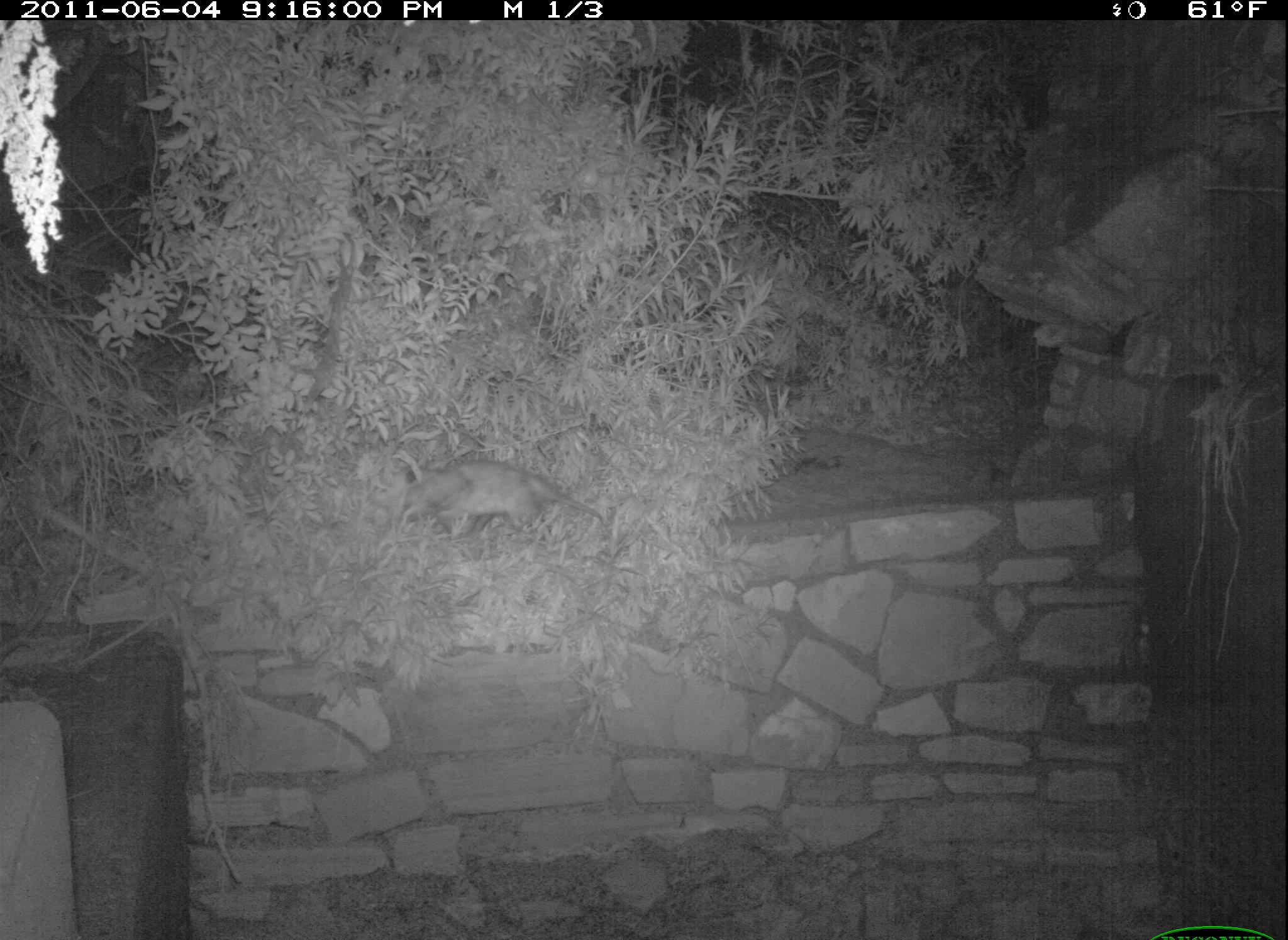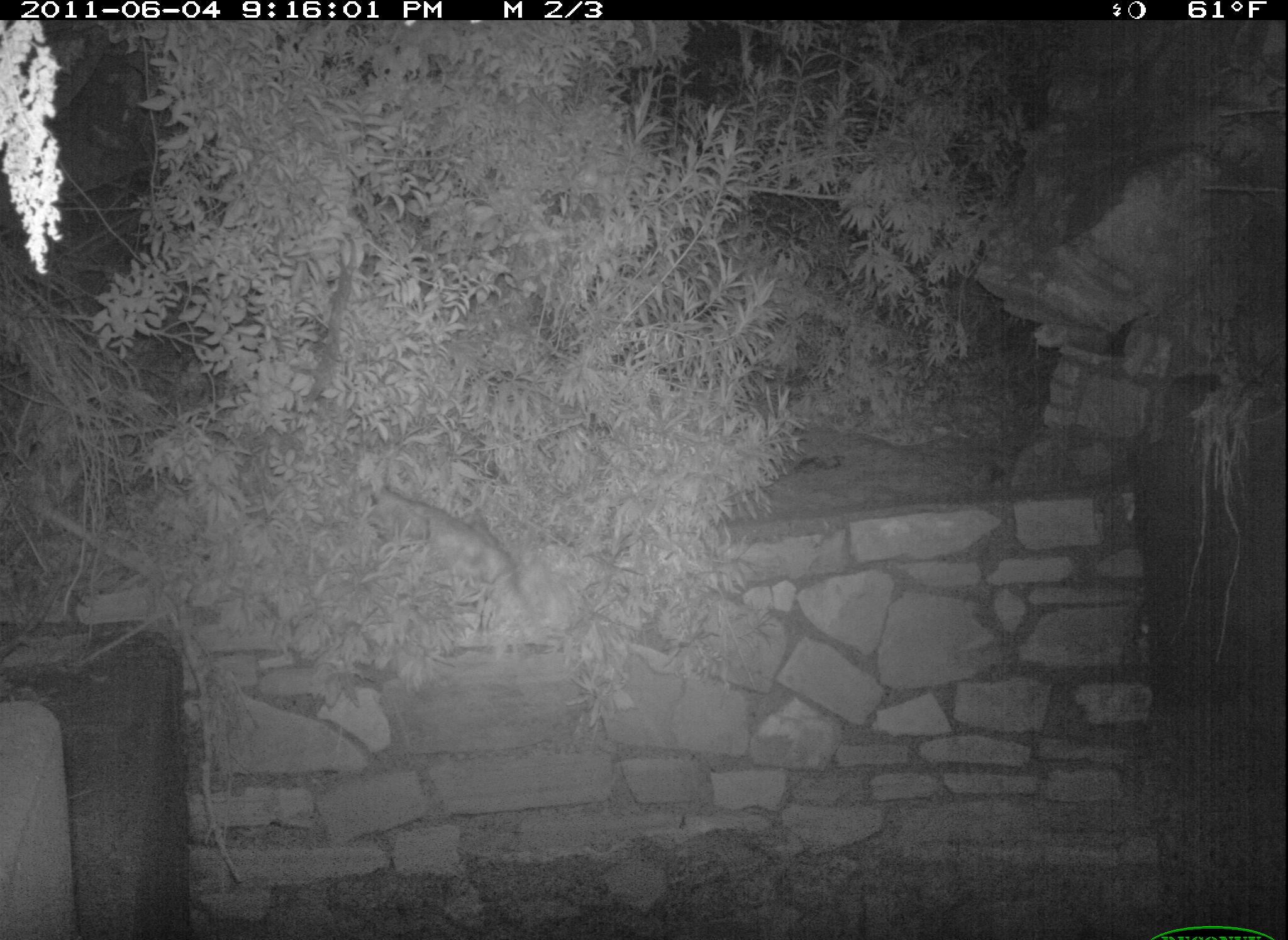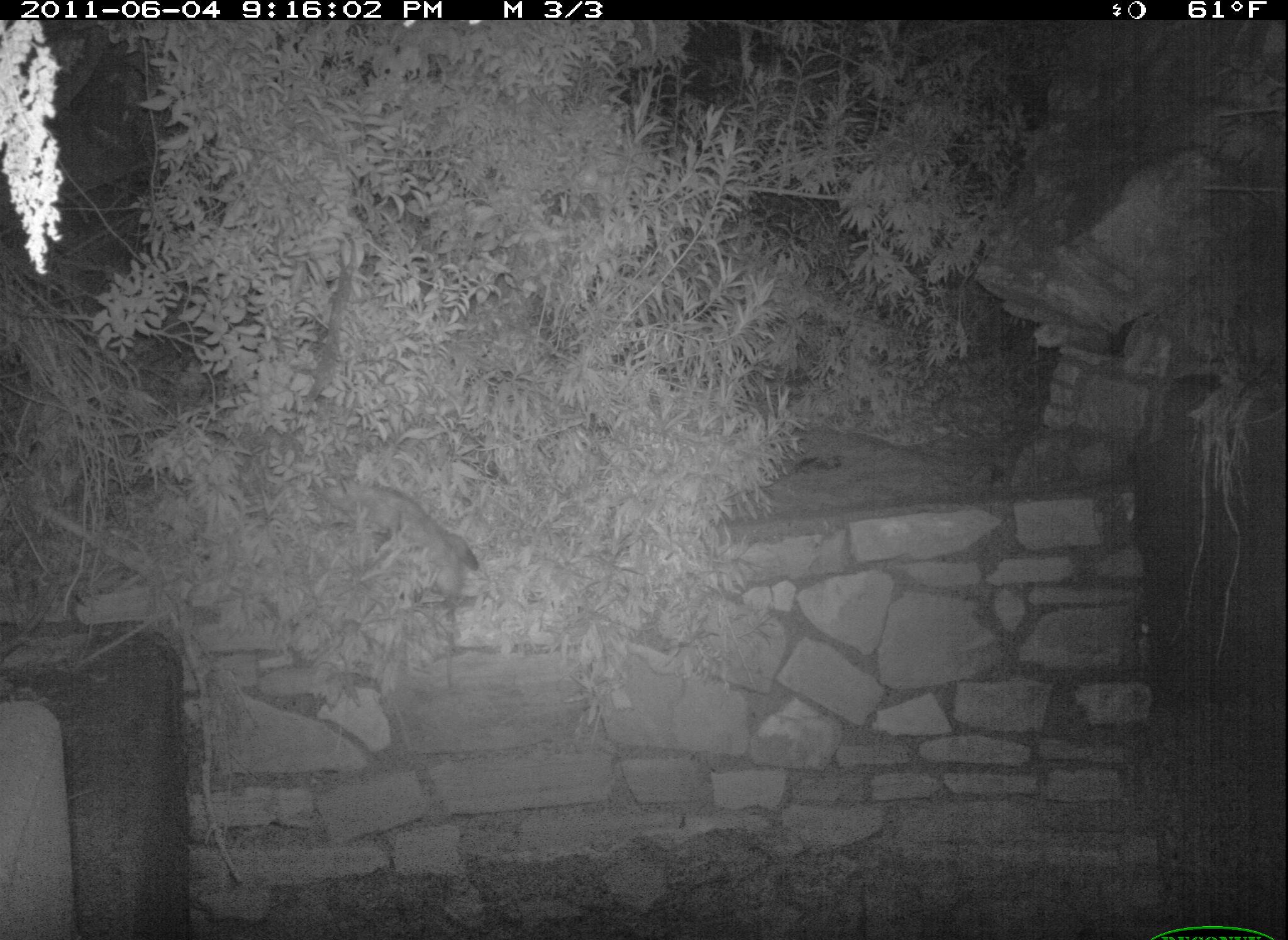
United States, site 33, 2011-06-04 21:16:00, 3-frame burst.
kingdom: Animalia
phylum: Chordata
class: Mammalia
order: Didelphimorphia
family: Didelphidae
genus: Didelphis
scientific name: Didelphis virginiana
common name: virginia opossum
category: opossum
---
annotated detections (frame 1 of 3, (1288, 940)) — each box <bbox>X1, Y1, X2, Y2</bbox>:
opossum: <bbox>375, 441, 607, 565</bbox>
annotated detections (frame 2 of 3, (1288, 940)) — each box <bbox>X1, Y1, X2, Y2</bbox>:
opossum: <bbox>361, 458, 559, 666</bbox>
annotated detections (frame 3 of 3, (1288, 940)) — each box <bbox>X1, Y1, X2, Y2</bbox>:
opossum: <bbox>309, 461, 510, 659</bbox>